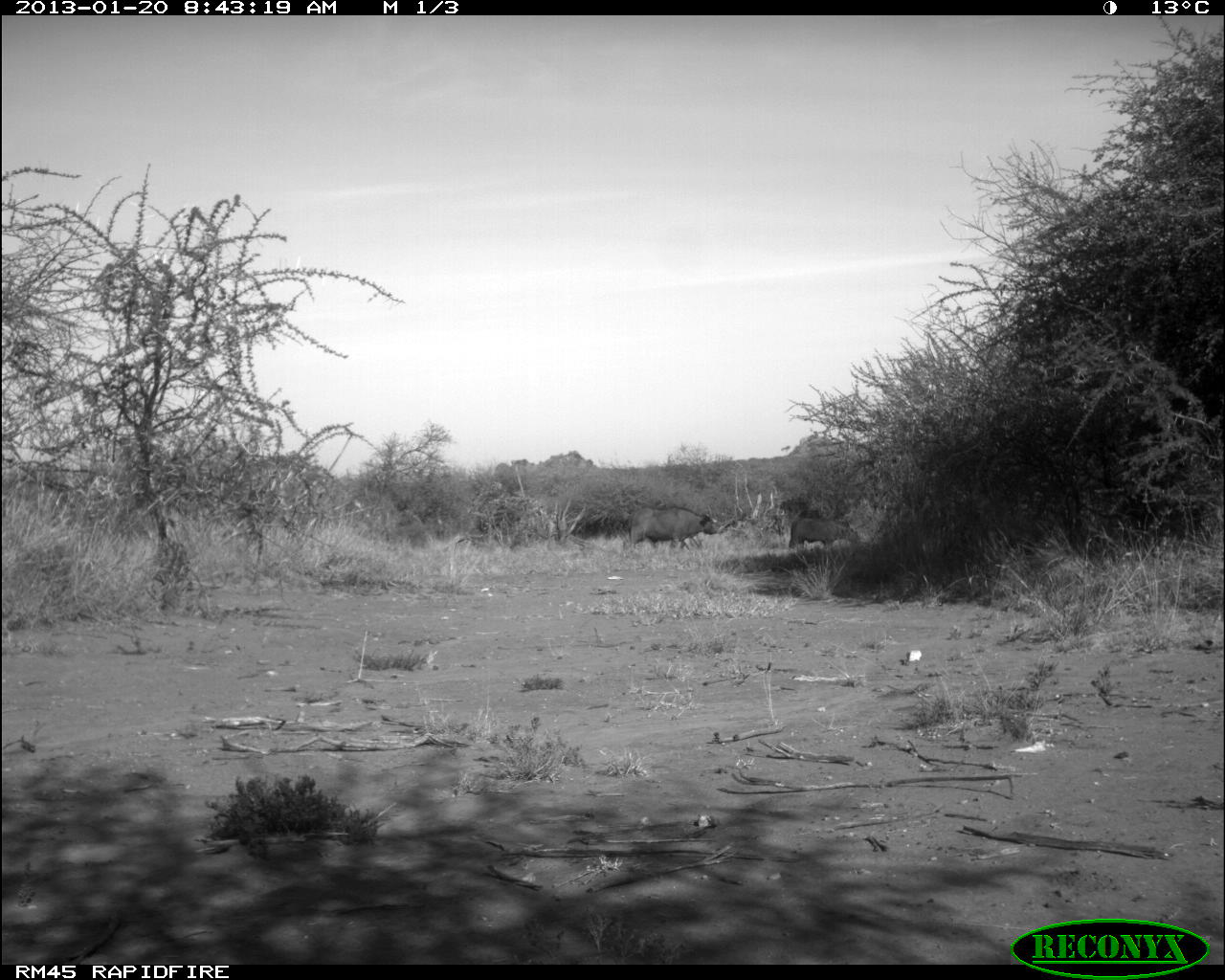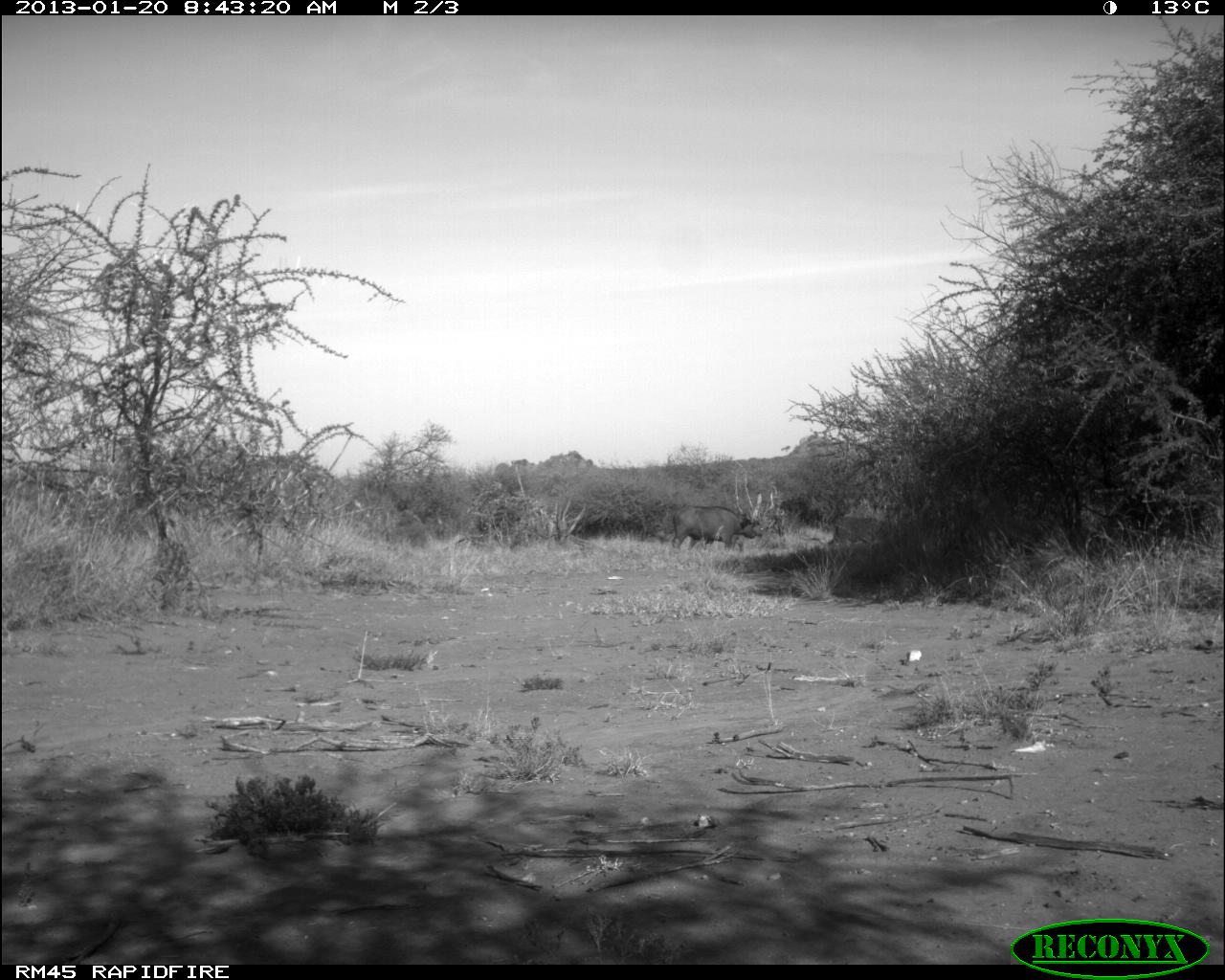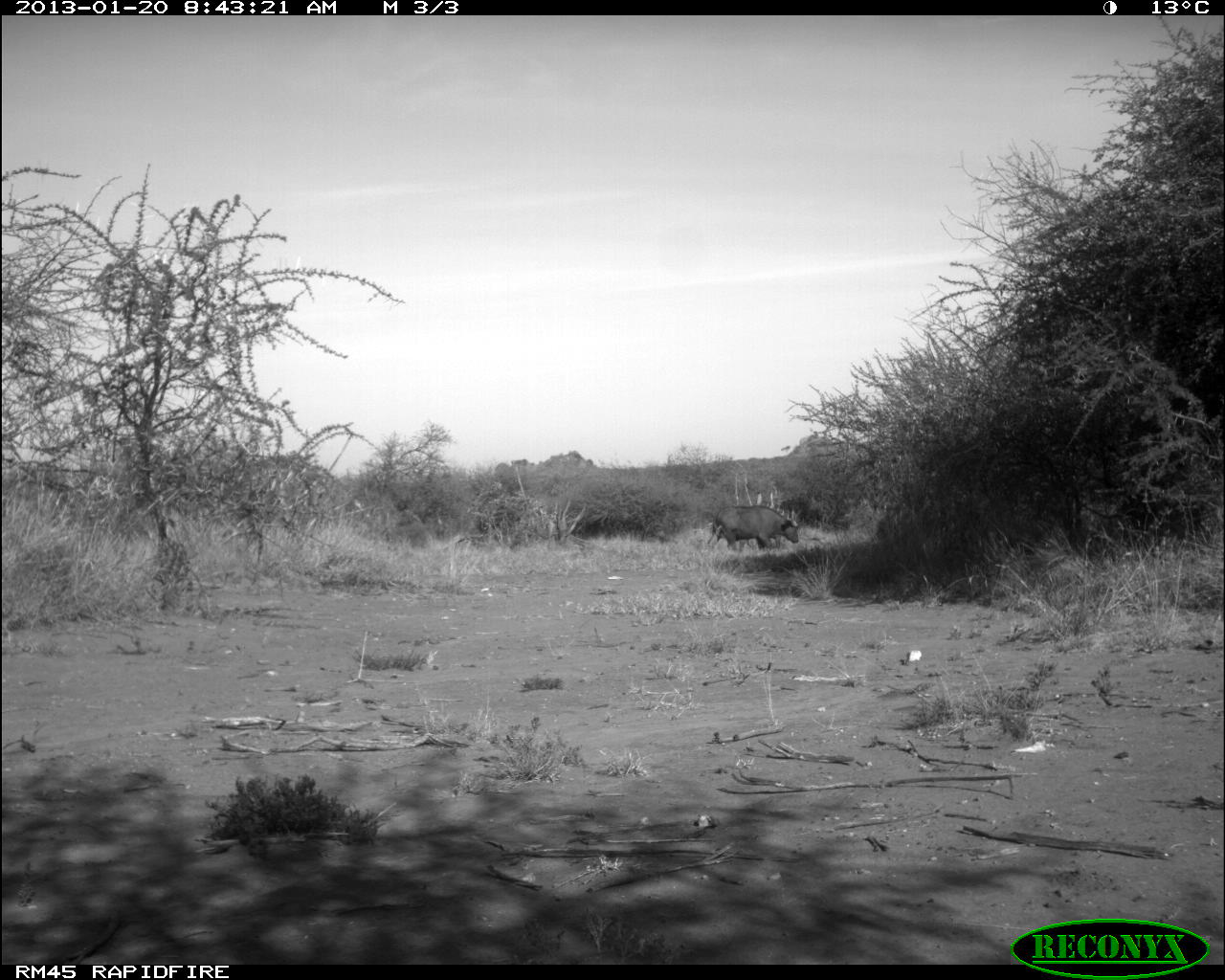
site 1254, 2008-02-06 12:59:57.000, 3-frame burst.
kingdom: Animalia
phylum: Chordata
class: Mammalia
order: Artiodactyla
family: Bovidae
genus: Tragelaphus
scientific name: Tragelaphus oryx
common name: eland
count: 2